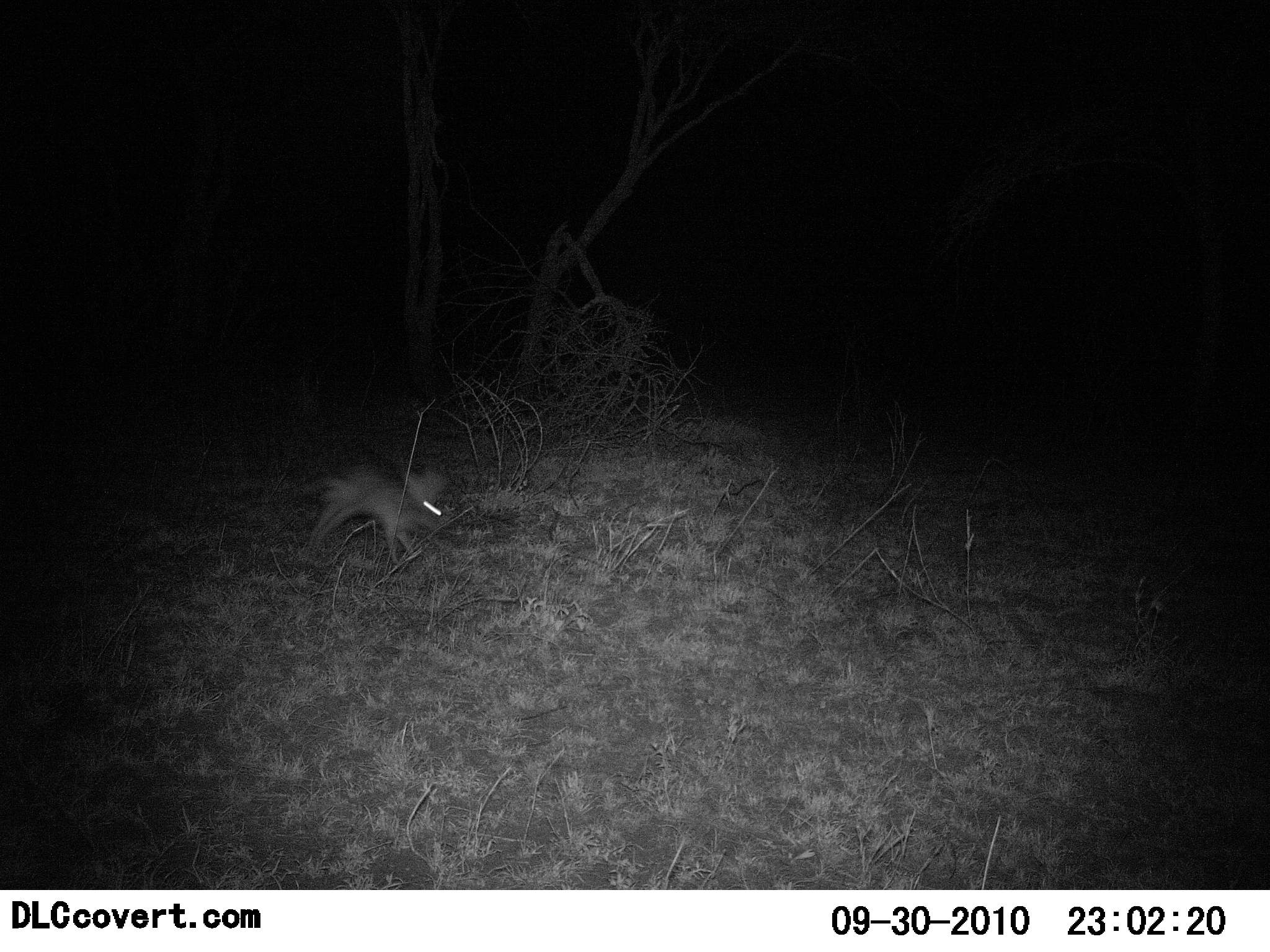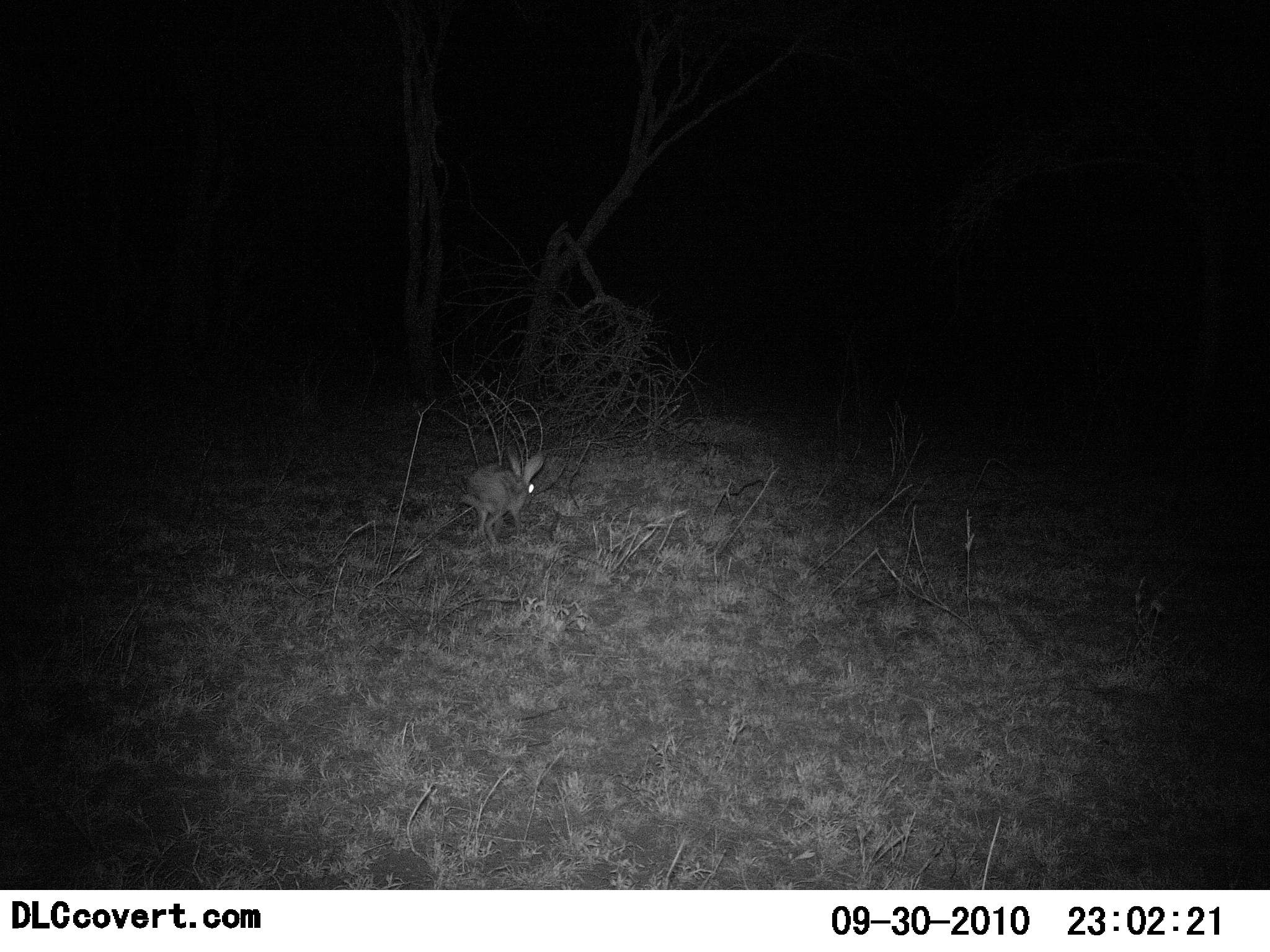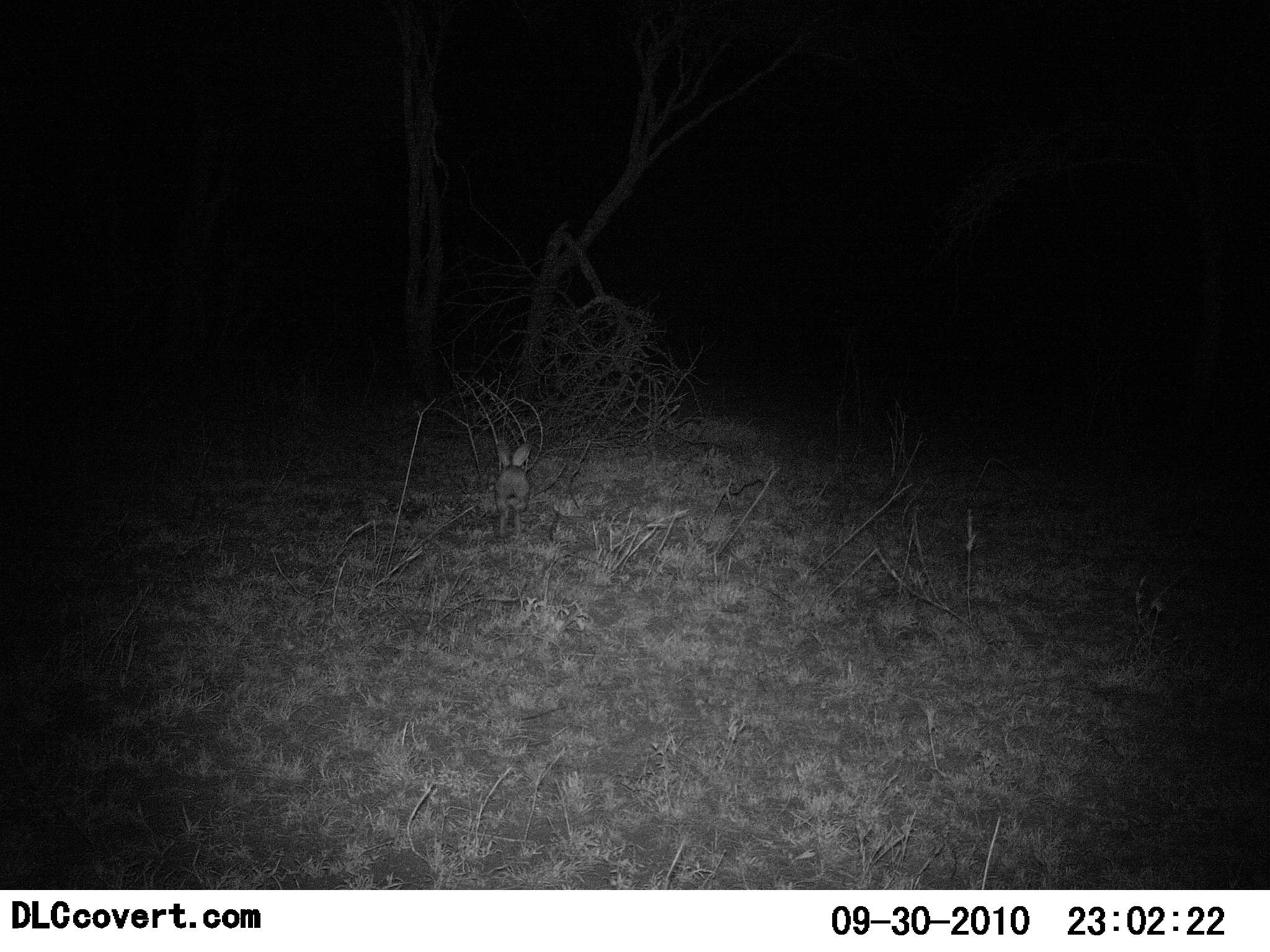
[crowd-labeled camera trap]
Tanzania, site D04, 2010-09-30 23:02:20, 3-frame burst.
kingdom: Animalia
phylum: Chordata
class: Mammalia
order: Lagomorpha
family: Leporidae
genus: Lepus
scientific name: Lepus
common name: hare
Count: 1.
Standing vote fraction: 0%.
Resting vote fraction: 0%.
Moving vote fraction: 100%.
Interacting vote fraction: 0%.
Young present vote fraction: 0%.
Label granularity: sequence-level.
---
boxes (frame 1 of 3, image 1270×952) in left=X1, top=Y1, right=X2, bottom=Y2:
animal: left=300, top=465, right=450, bottom=566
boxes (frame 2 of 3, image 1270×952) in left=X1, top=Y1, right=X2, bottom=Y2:
animal: left=460, top=444, right=545, bottom=544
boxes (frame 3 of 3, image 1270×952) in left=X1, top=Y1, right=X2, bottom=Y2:
animal: left=494, top=441, right=533, bottom=537